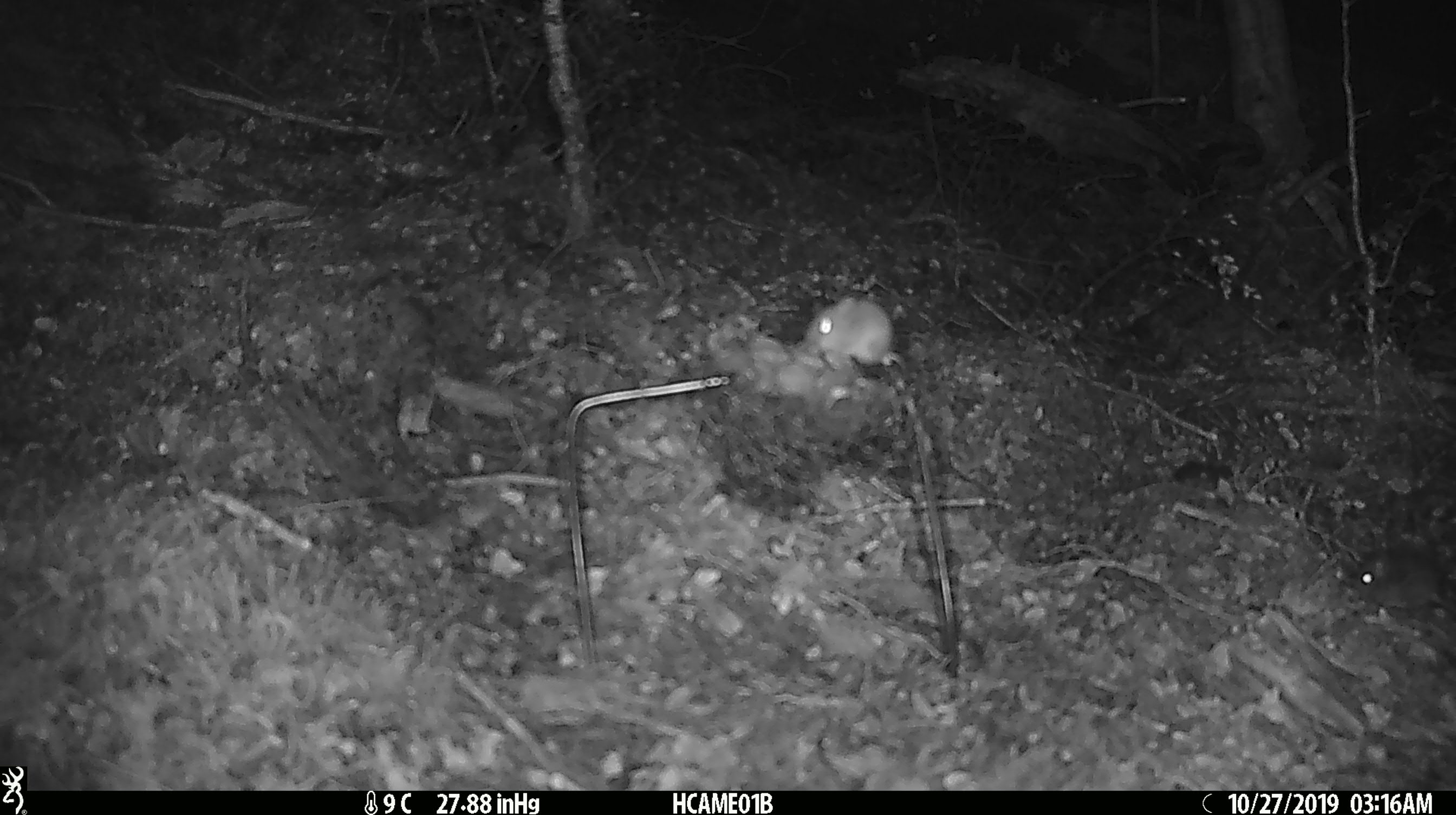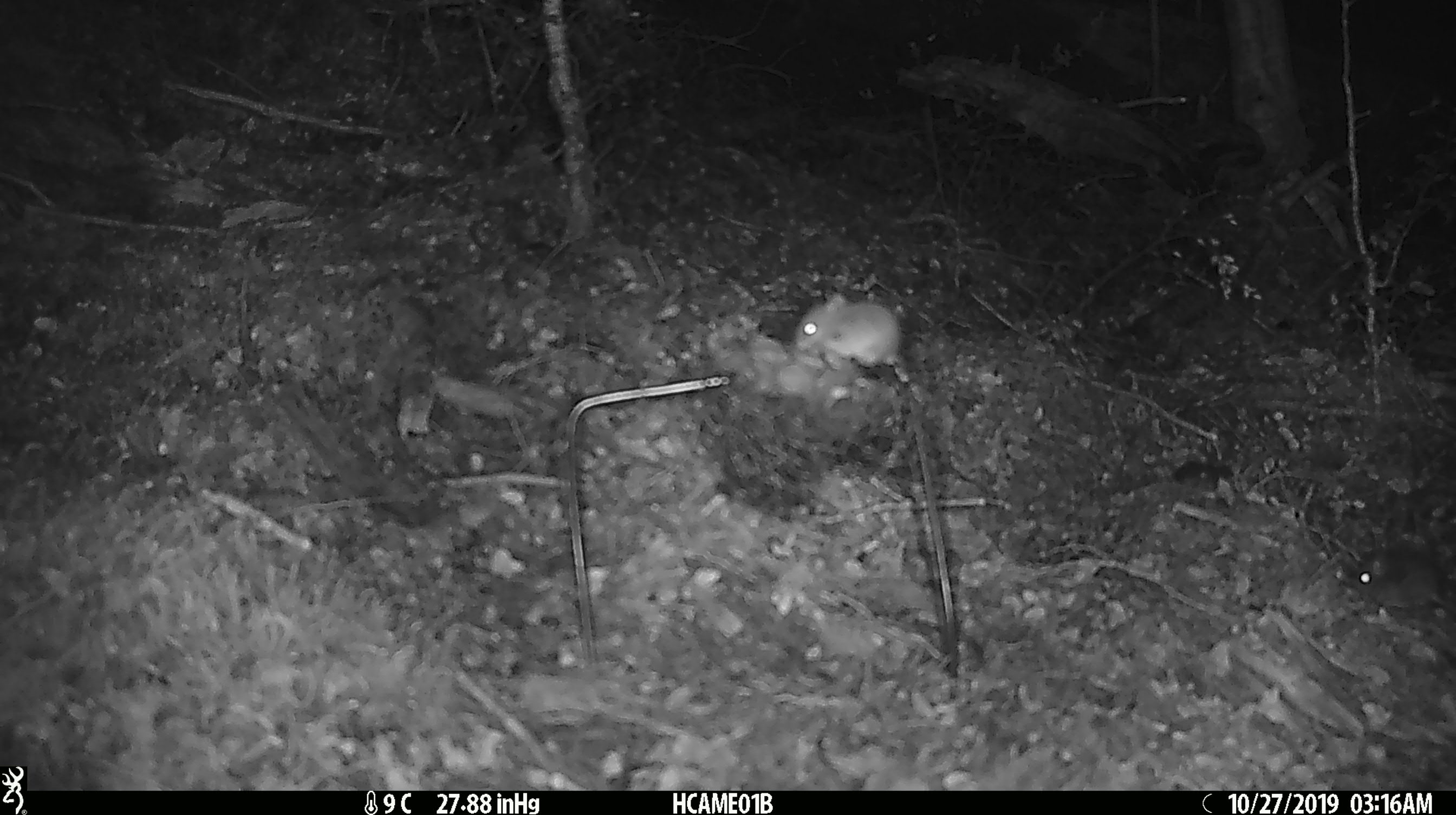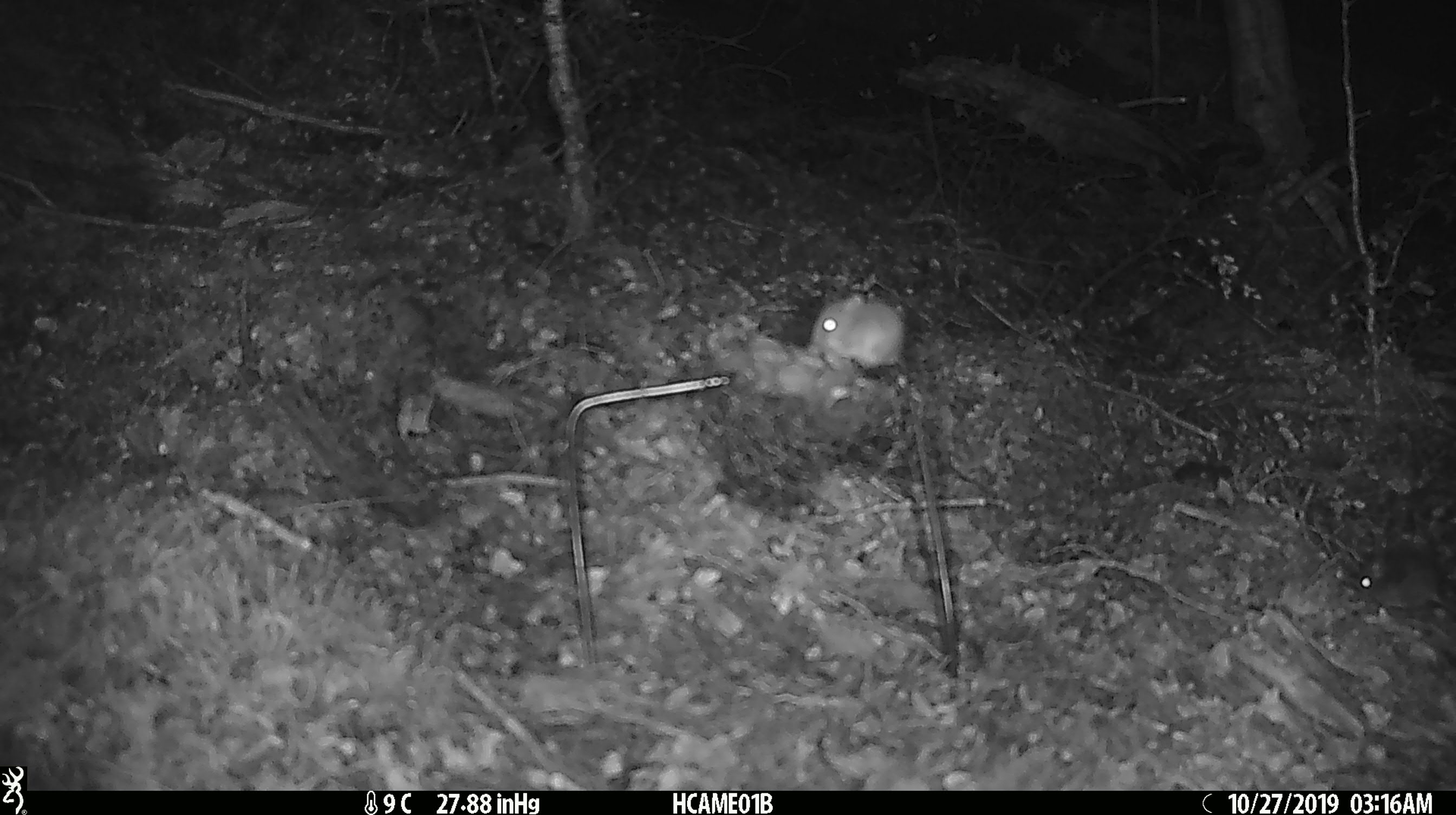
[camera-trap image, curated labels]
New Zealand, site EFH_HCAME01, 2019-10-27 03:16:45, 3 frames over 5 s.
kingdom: Animalia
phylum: Chordata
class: Mammalia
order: Rodentia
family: Muridae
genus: Mus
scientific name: Mus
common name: mouse